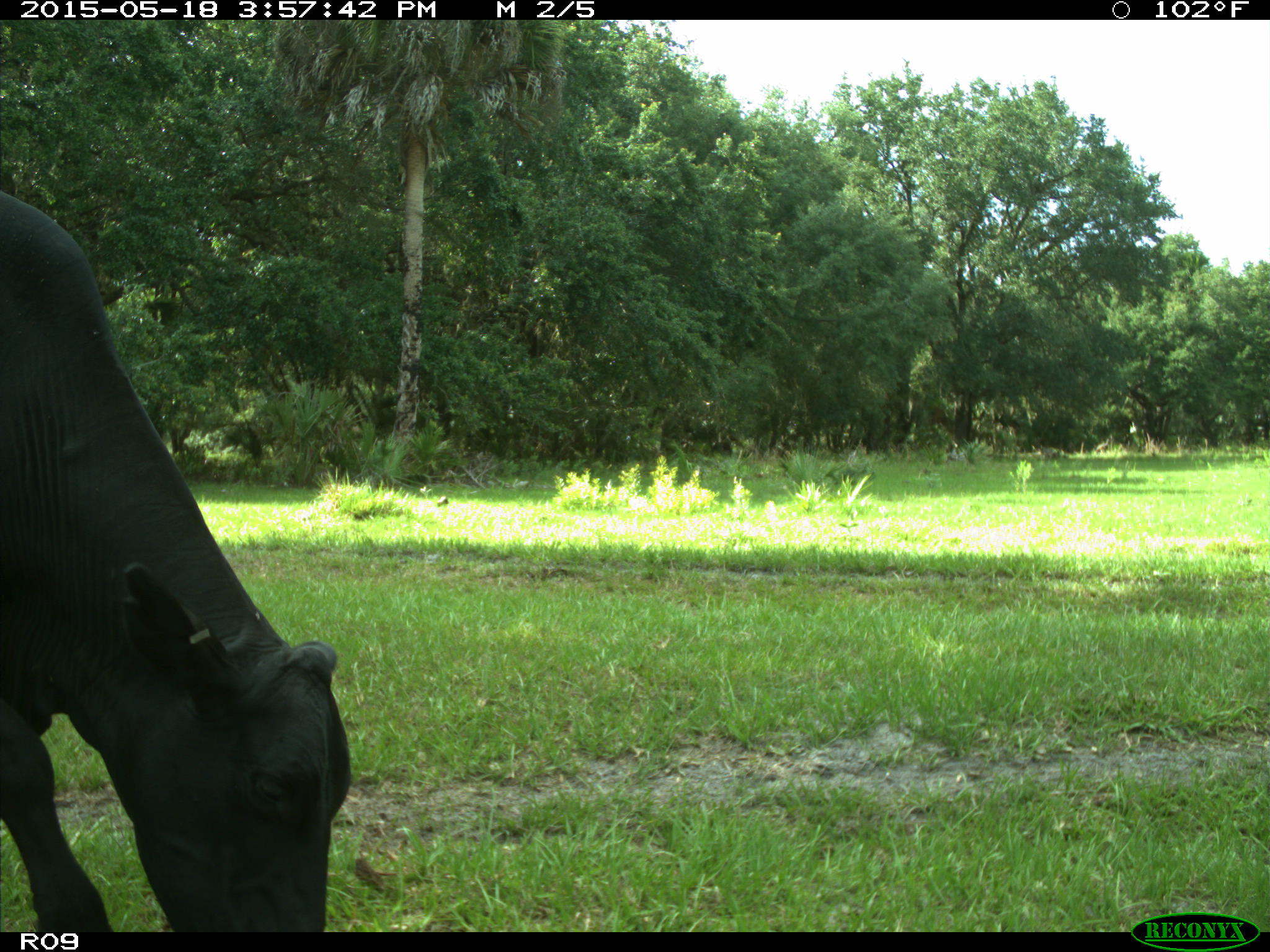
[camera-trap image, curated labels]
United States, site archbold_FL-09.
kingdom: Animalia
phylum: Chordata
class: Mammalia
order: Artiodactyla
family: Bovidae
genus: Bos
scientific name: Bos taurus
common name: domestic cow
Bos taurus (domestic cow).